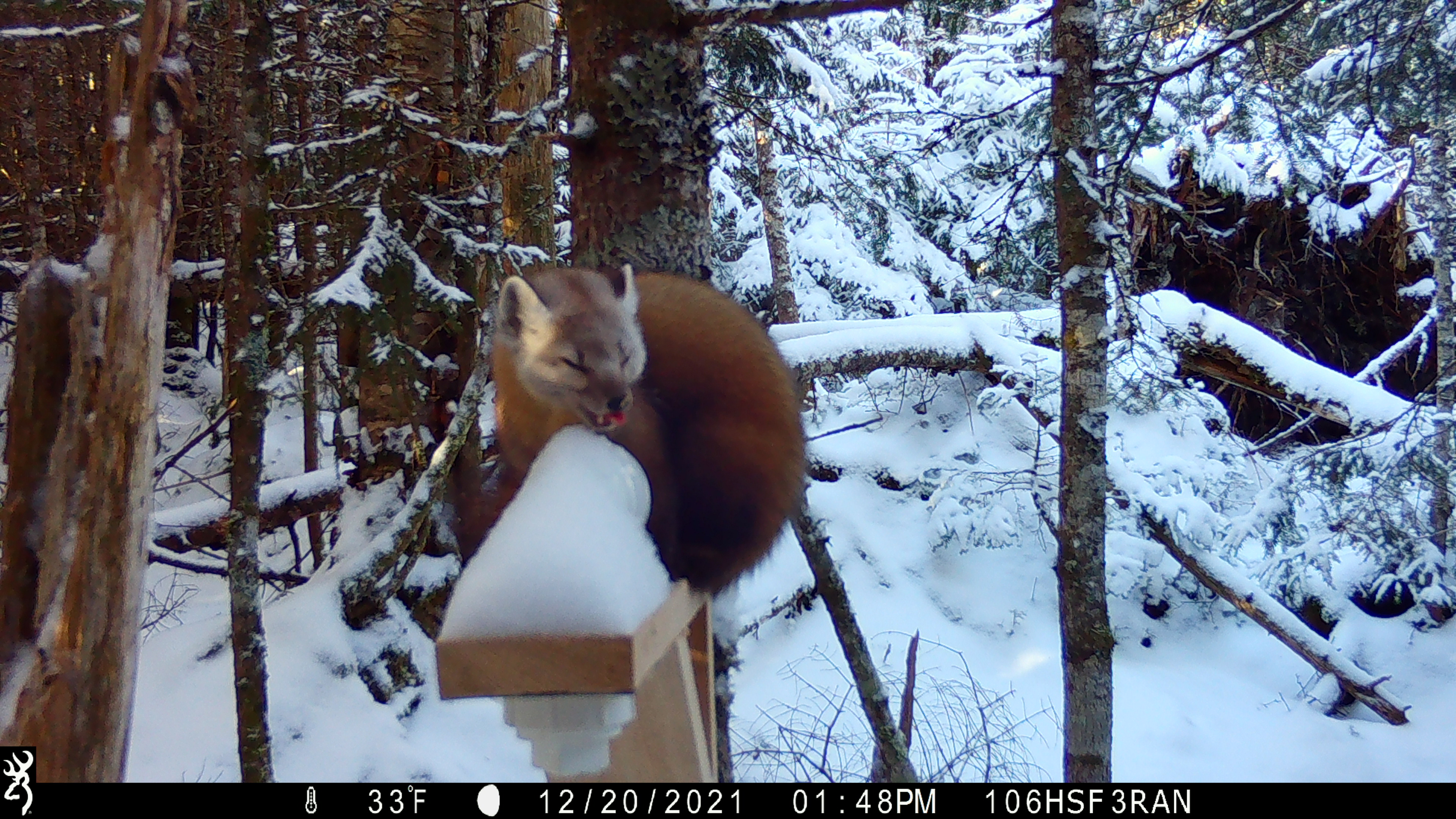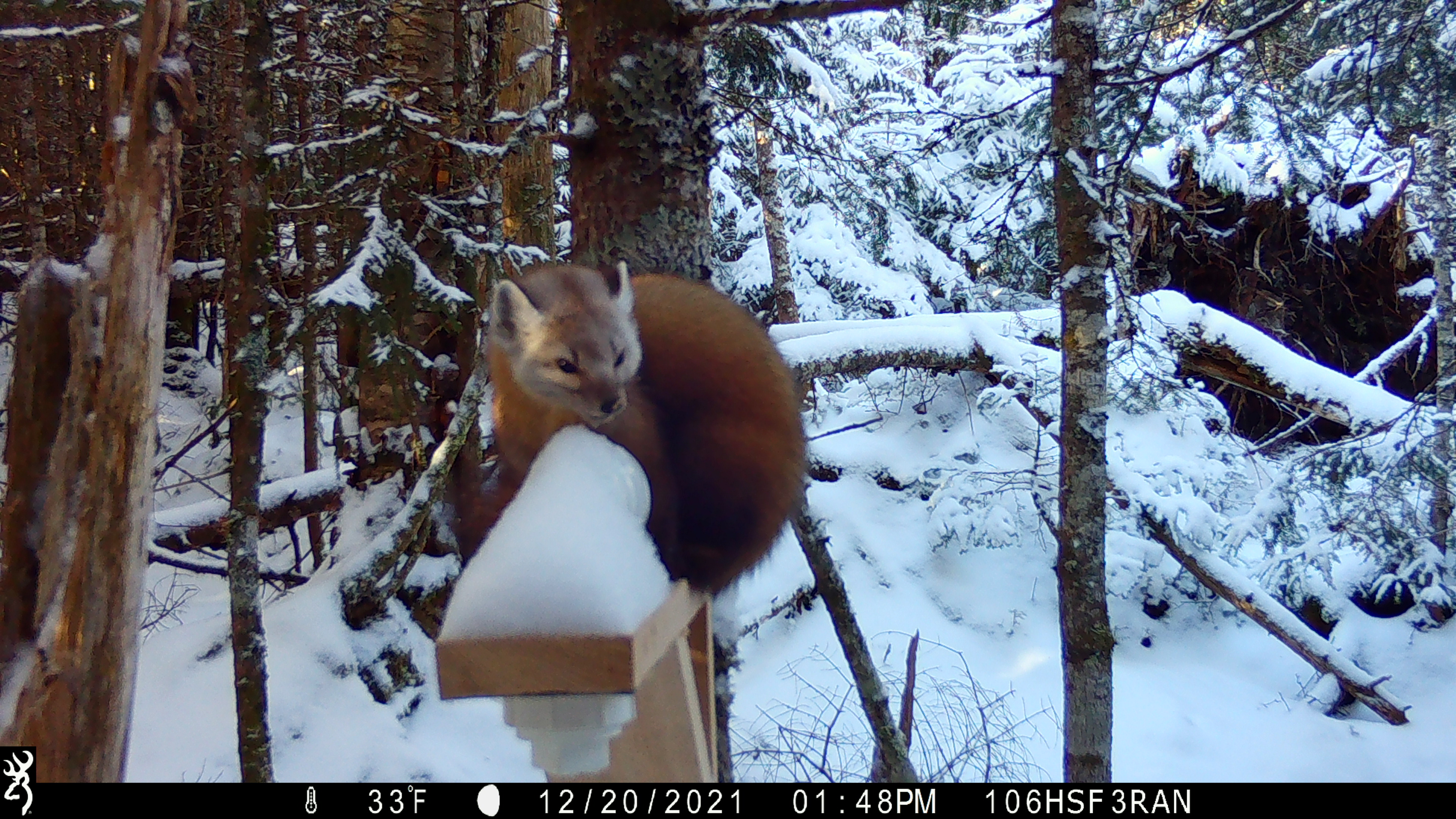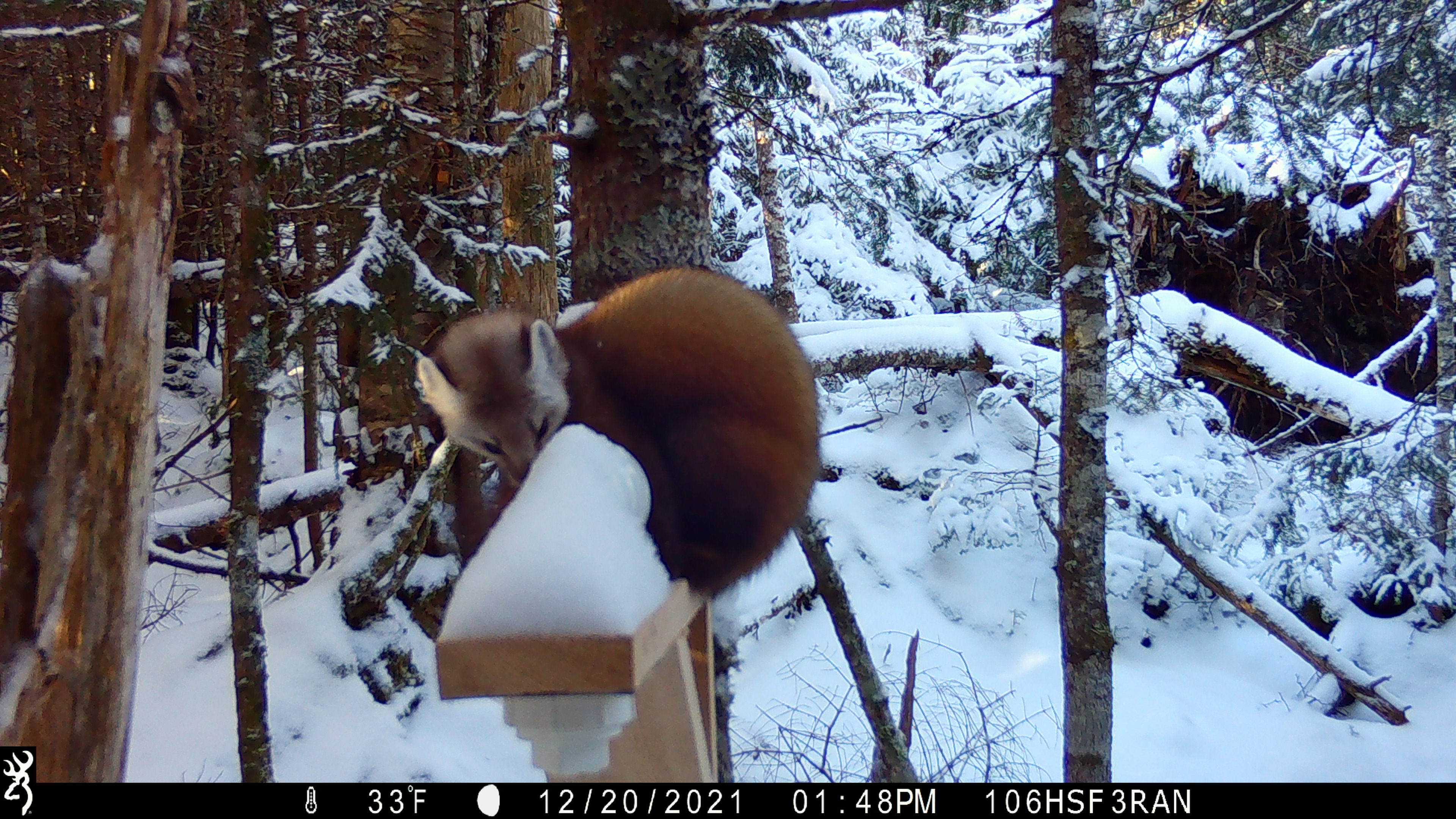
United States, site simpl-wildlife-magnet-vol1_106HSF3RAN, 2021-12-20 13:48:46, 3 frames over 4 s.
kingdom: Animalia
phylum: Chordata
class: Mammalia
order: Carnivora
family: Mustelidae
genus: Martes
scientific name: Martes americana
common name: american marten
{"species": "american marten (Martes americana)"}